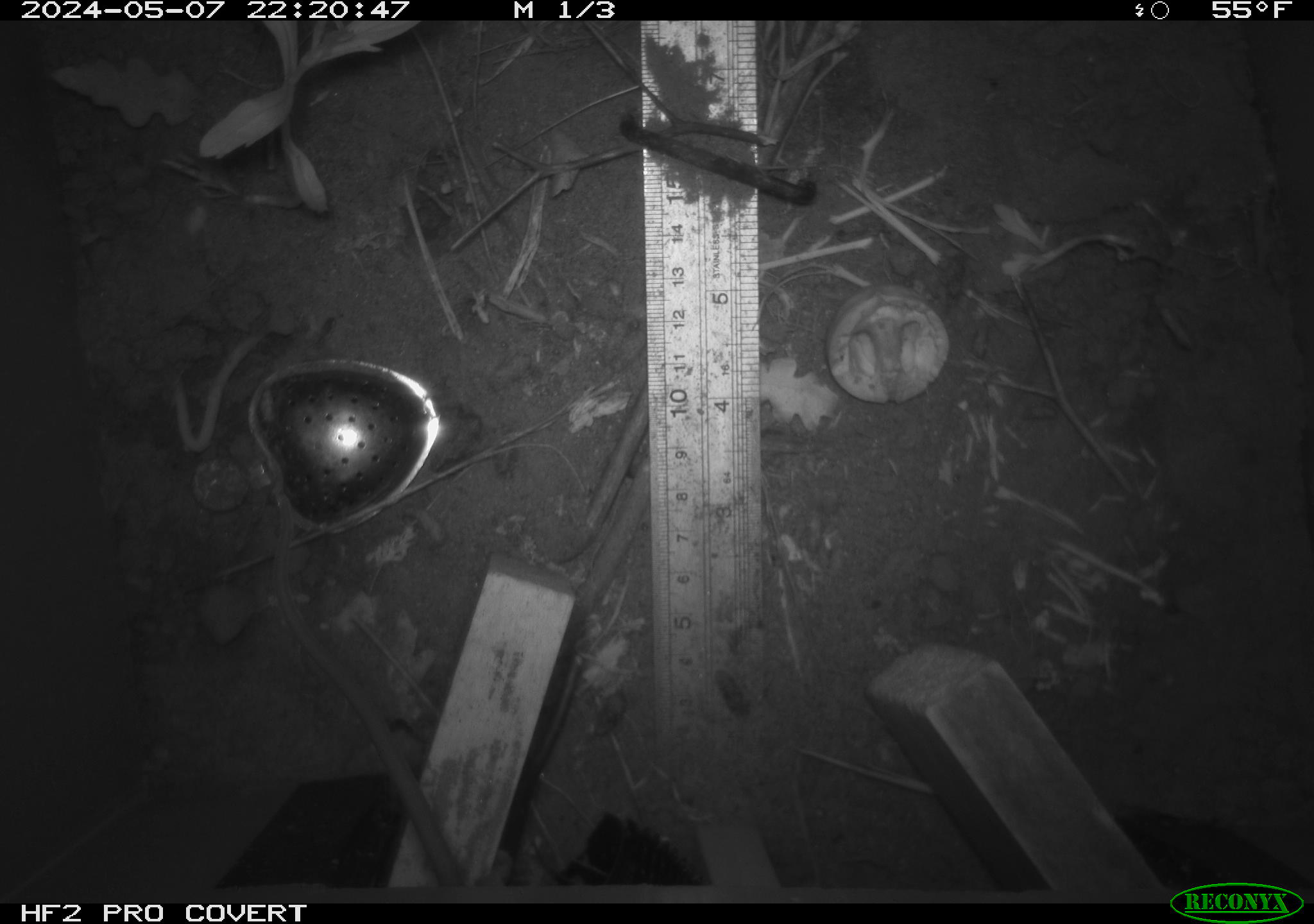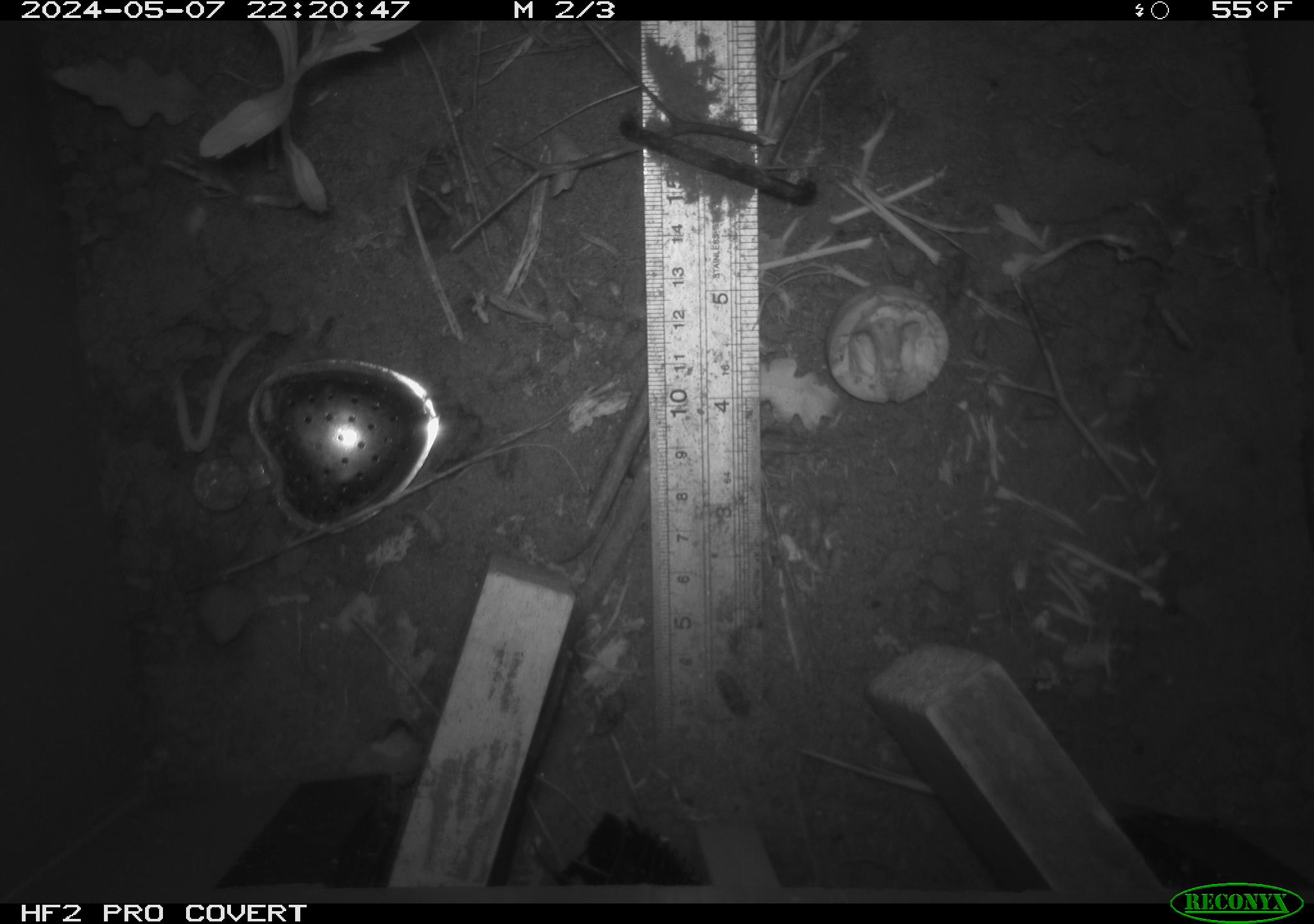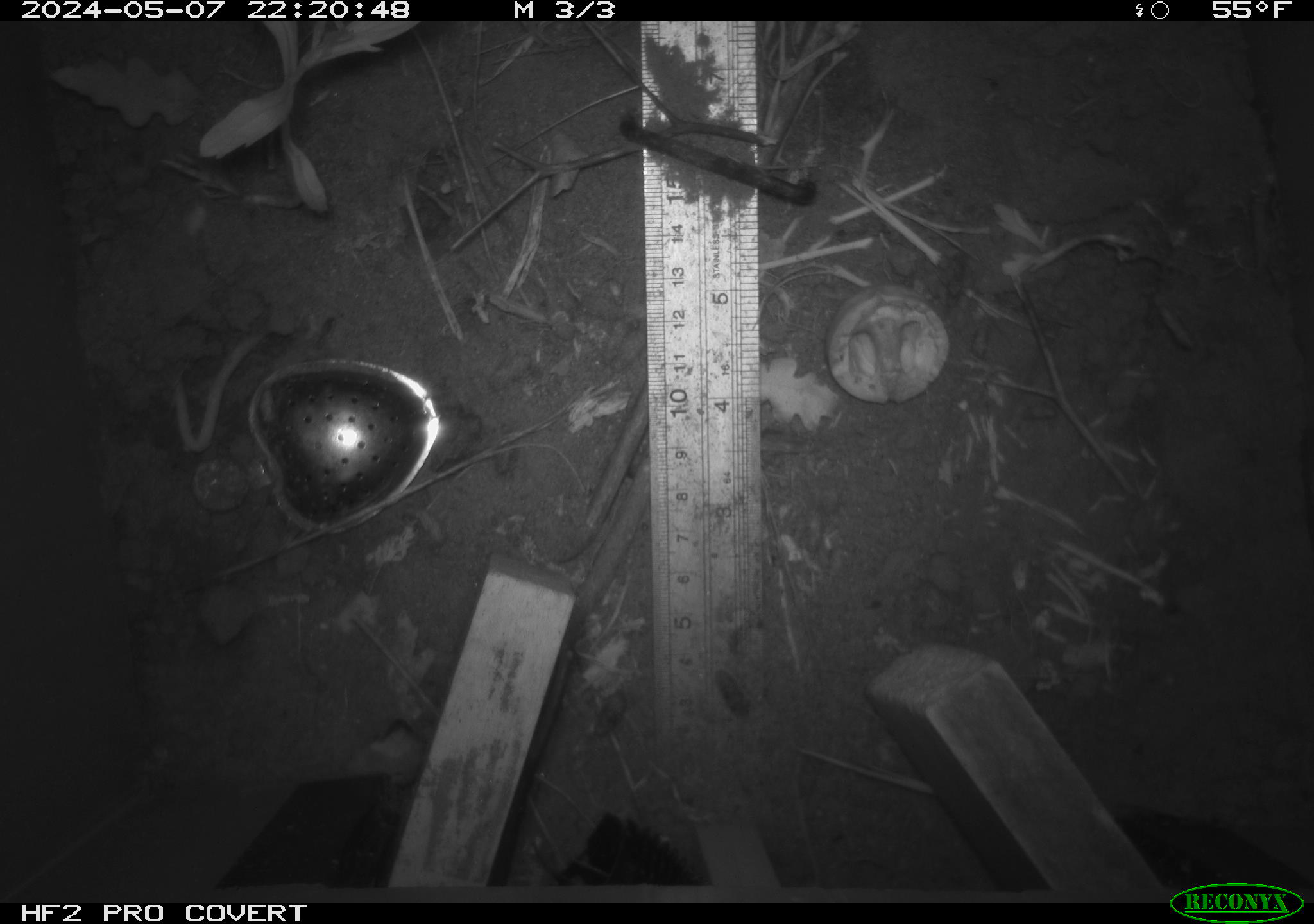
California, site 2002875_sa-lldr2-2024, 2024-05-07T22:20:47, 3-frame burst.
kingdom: Animalia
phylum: Chordata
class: Mammalia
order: Rodentia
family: Muridae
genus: Rattus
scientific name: Rattus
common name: rat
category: rattus species